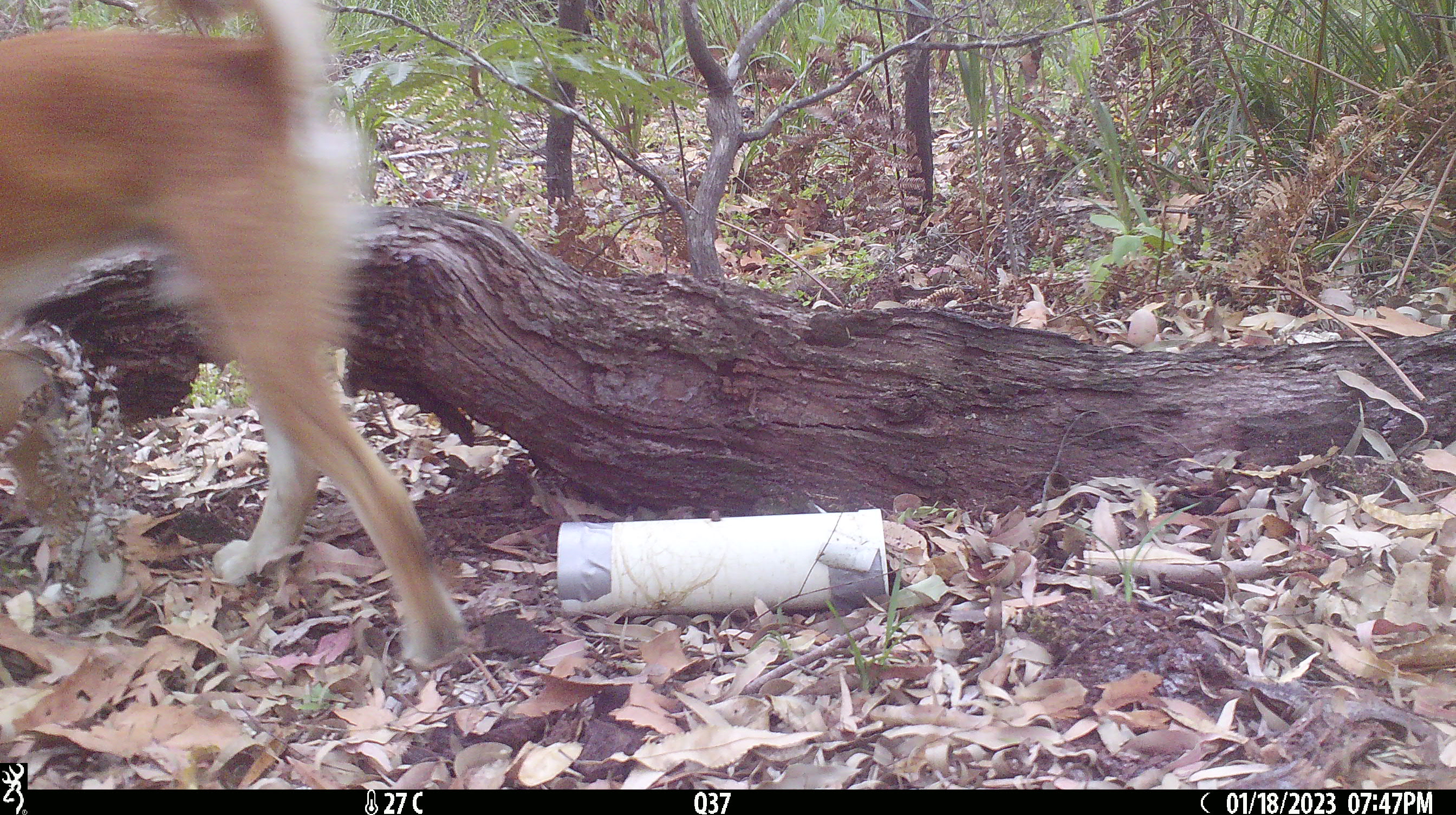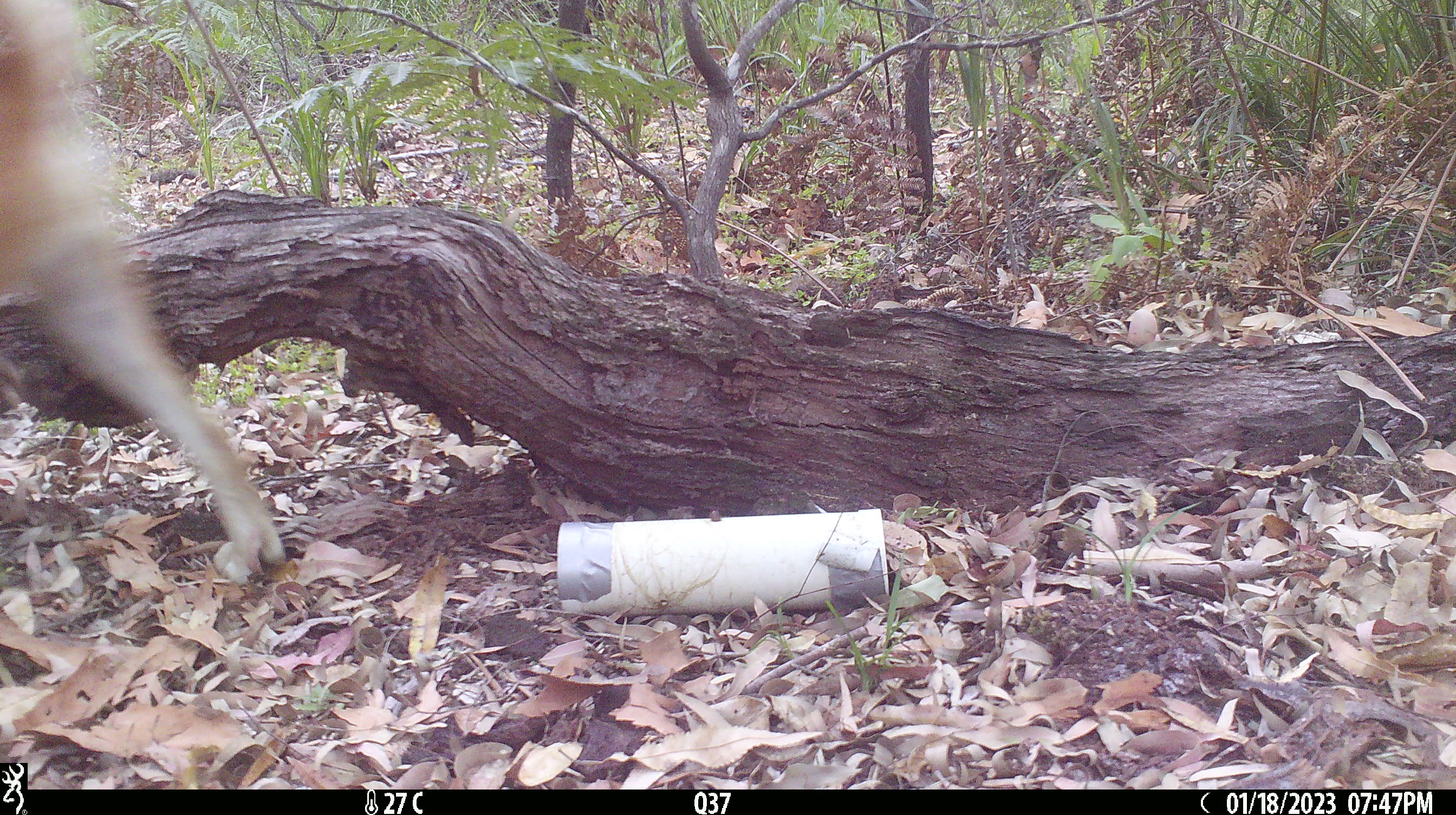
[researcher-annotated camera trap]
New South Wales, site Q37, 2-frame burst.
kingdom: Animalia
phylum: Chordata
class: Mammalia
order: Carnivora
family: Canidae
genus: Canis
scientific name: Canis familiaris dingo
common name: dingo